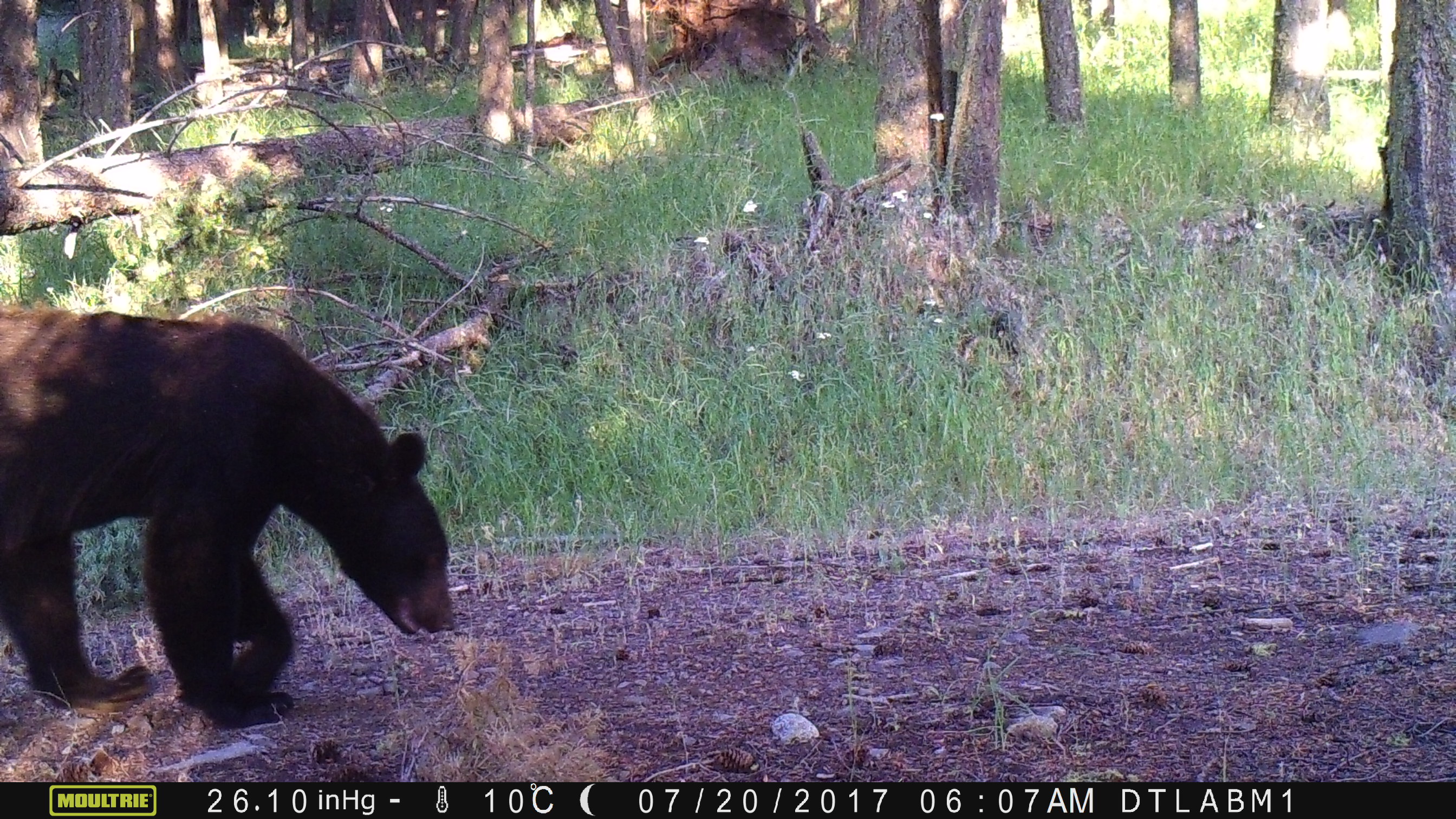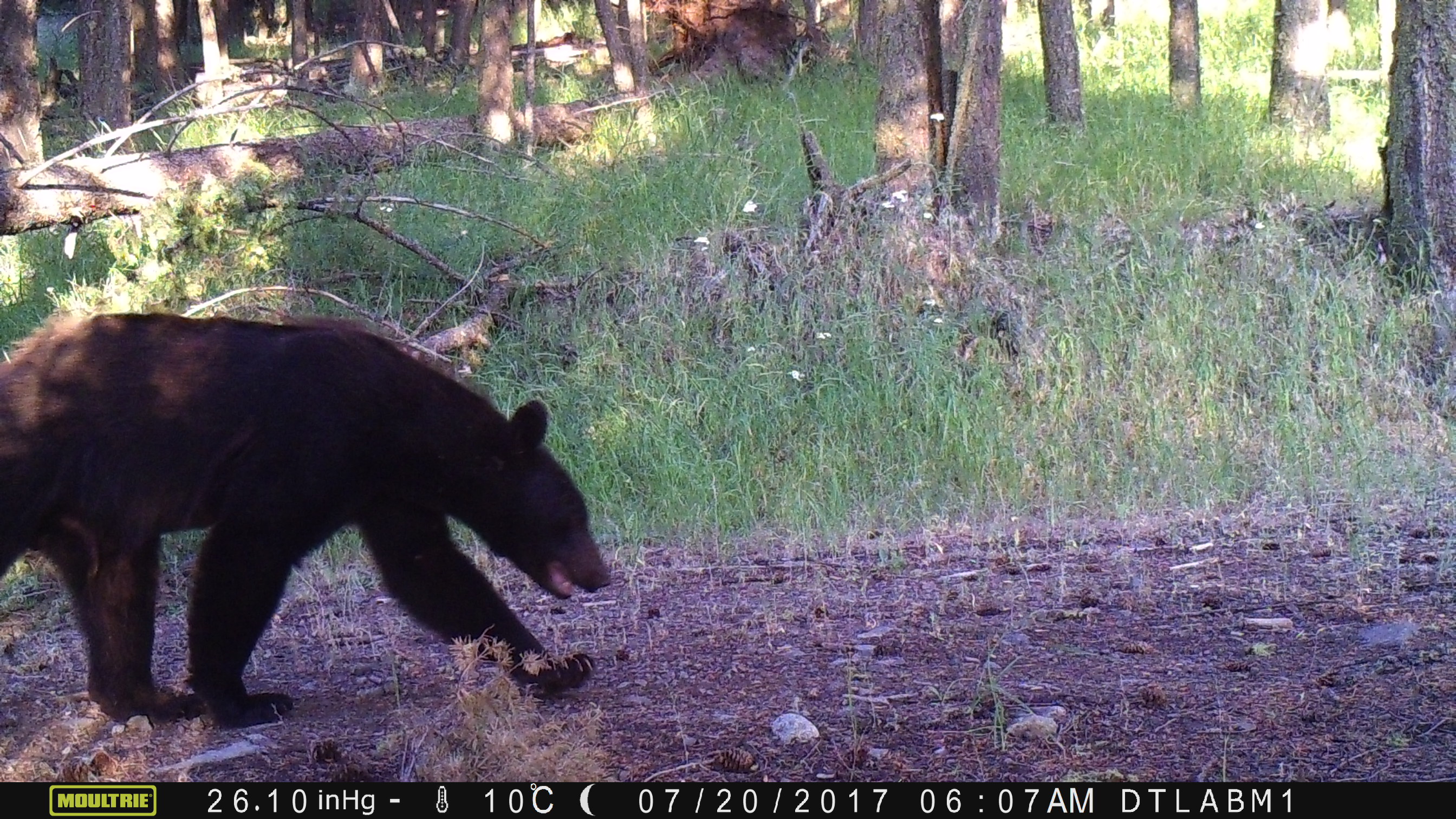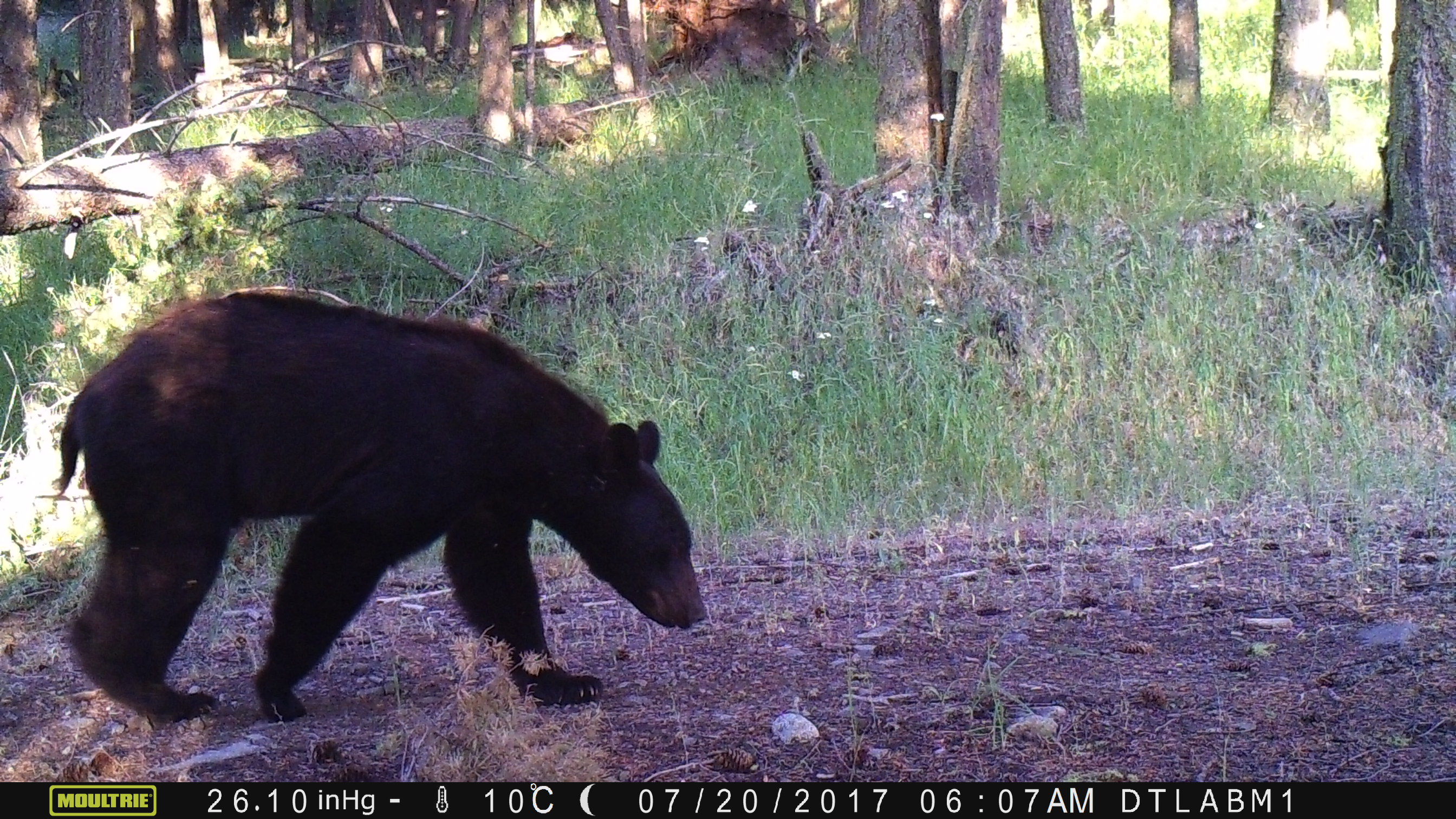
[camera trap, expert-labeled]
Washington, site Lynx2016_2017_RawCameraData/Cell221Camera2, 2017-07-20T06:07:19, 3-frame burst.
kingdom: Animalia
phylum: Chordata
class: Mammalia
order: Carnivora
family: Ursidae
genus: Ursus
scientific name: Ursus americanus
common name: american black bear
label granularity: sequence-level